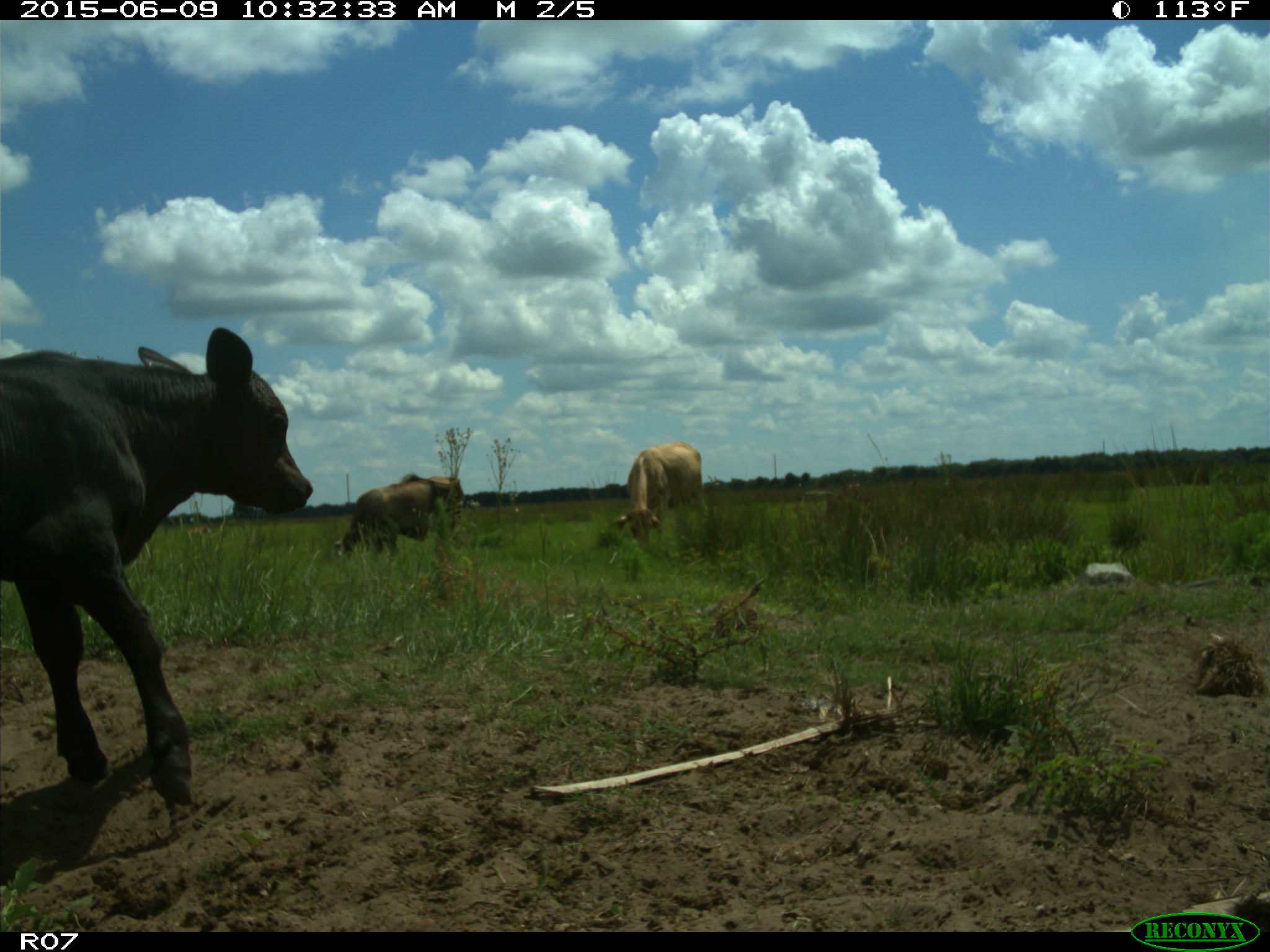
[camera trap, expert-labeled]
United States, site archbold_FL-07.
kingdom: Animalia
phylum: Chordata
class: Mammalia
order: Artiodactyla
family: Bovidae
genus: Bos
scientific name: Bos taurus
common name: domestic cow